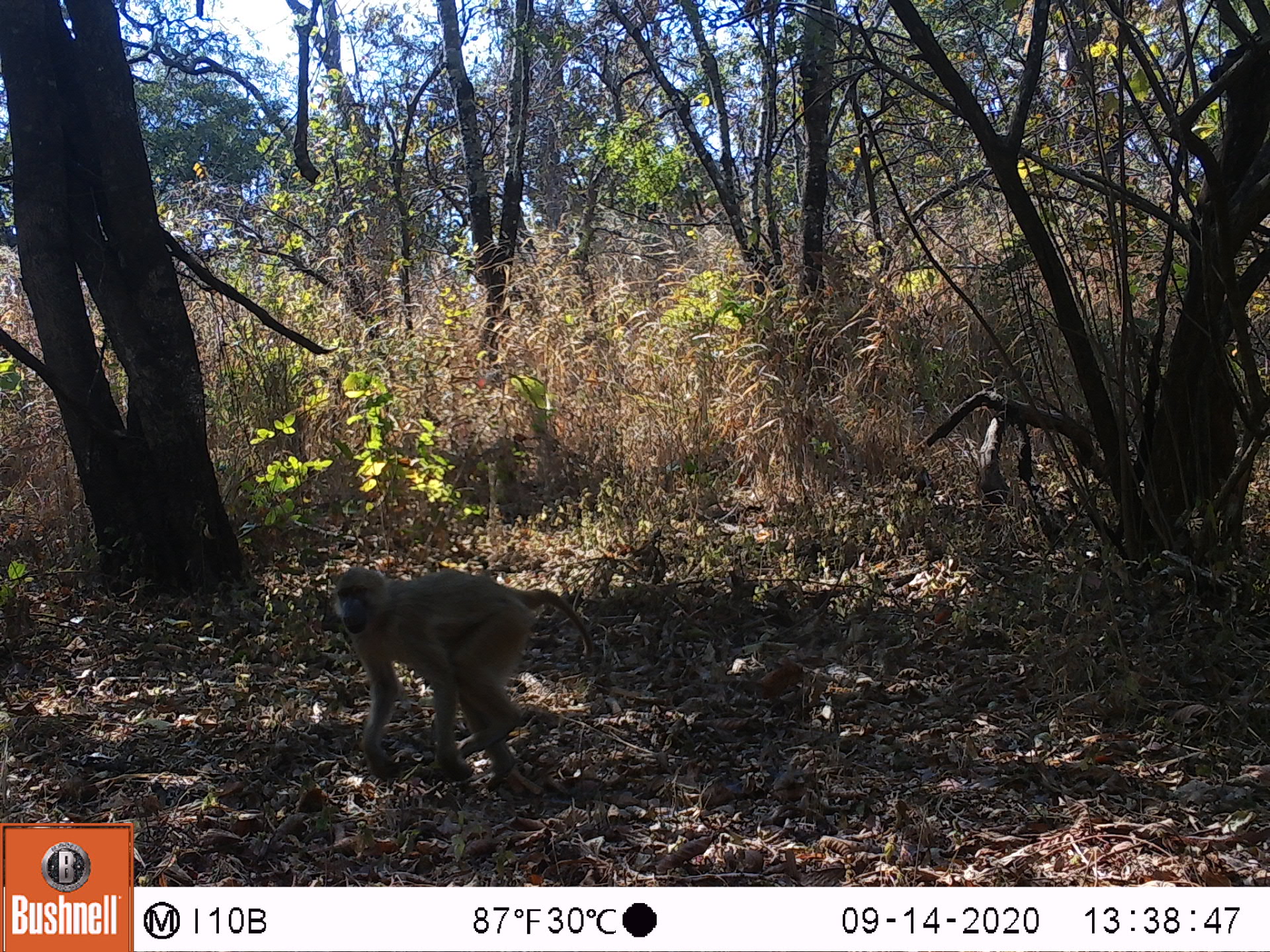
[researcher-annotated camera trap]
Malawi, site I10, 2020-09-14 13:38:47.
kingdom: Animalia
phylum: Chordata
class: Mammalia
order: Primates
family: Cercopithecidae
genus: Papio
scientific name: Papio cynocephalus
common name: yellow baboon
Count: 1.